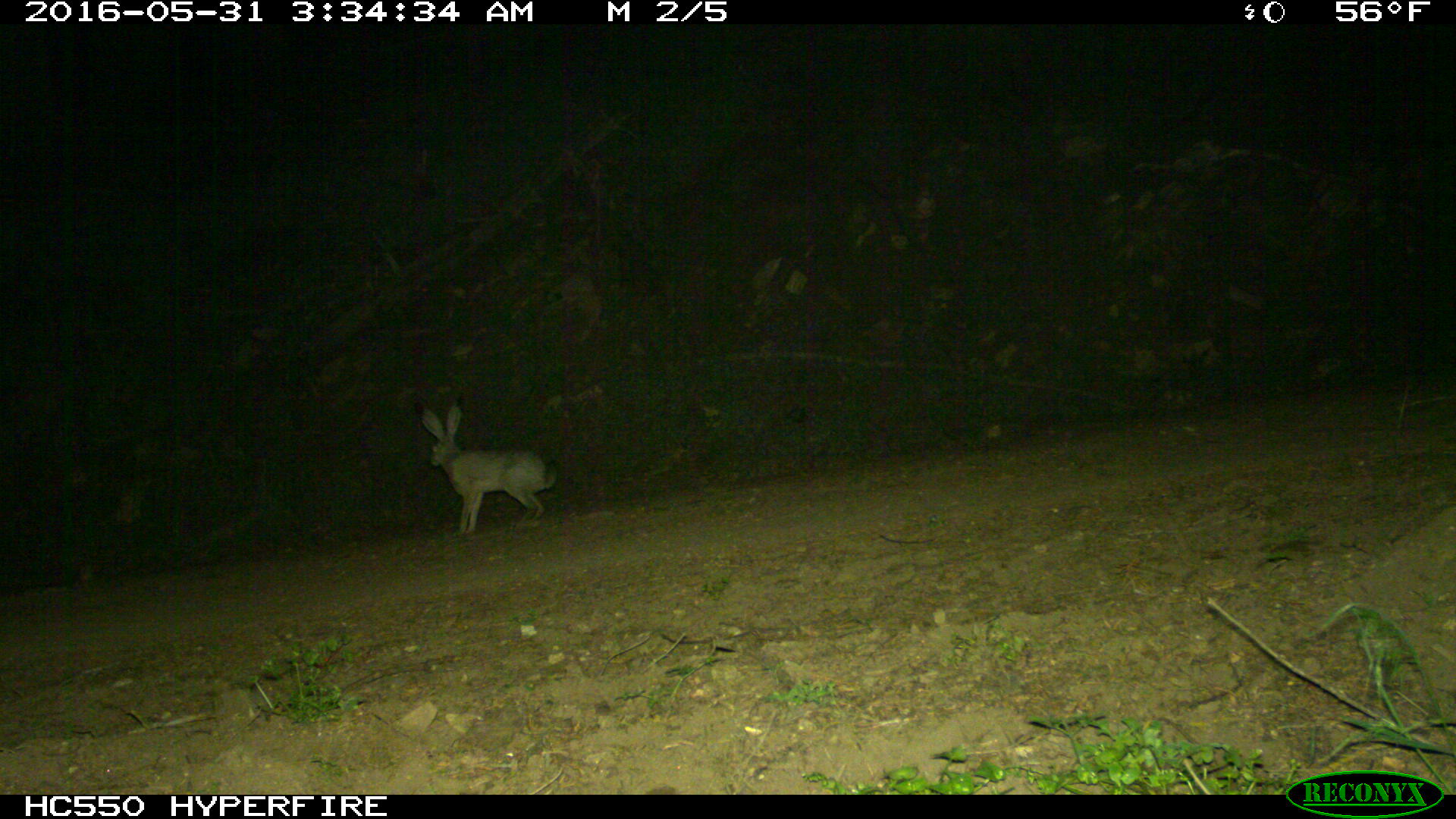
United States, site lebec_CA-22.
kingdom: Animalia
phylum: Chordata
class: Mammalia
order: Lagomorpha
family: Leporidae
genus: Lepus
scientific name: Lepus californicus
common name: black-tailed jackrabbit